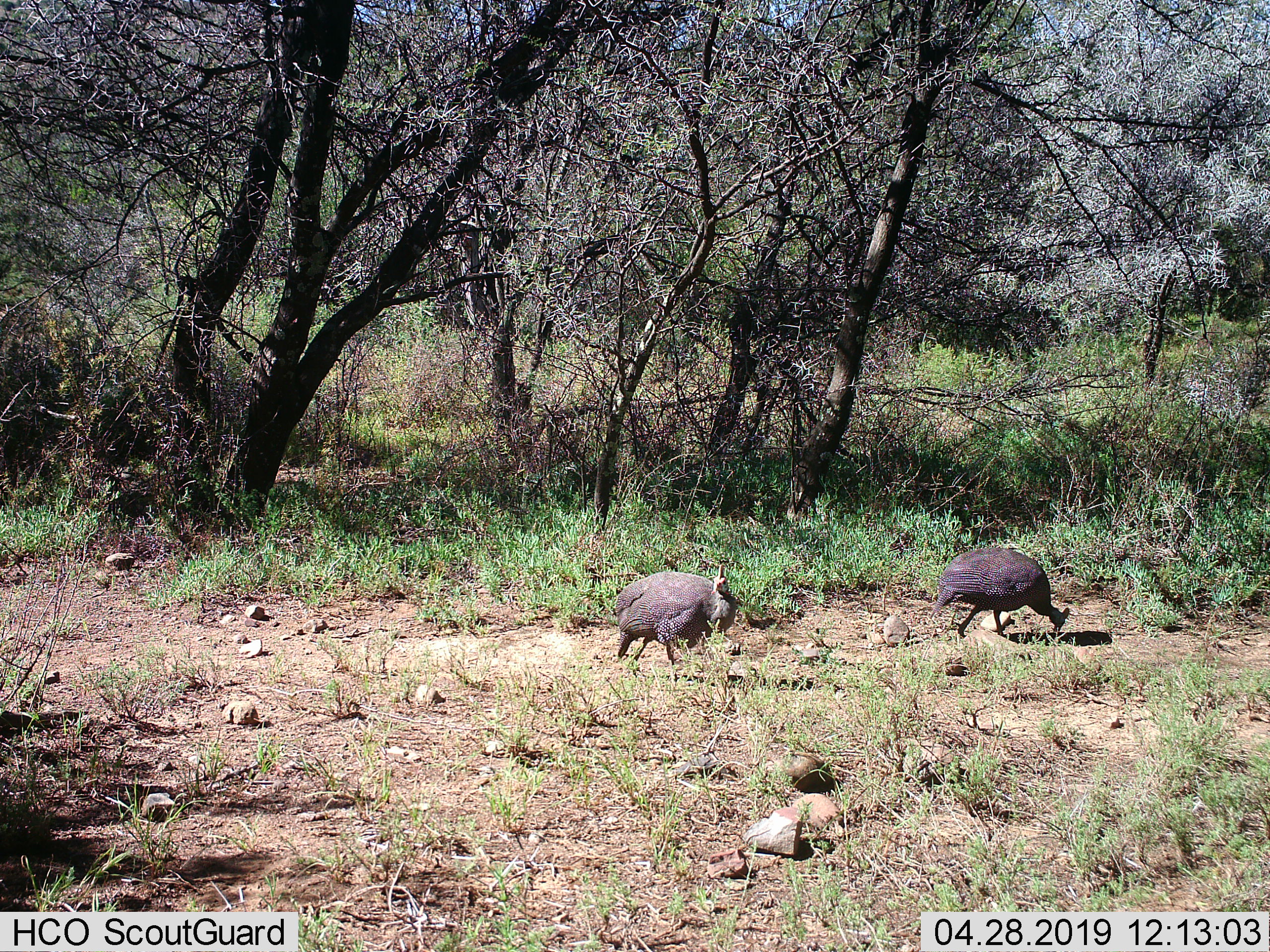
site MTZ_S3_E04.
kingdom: Animalia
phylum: Chordata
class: Aves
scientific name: Aves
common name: bird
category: birdother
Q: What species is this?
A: Birdother (bird) (Aves).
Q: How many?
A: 2.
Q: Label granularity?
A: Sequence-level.